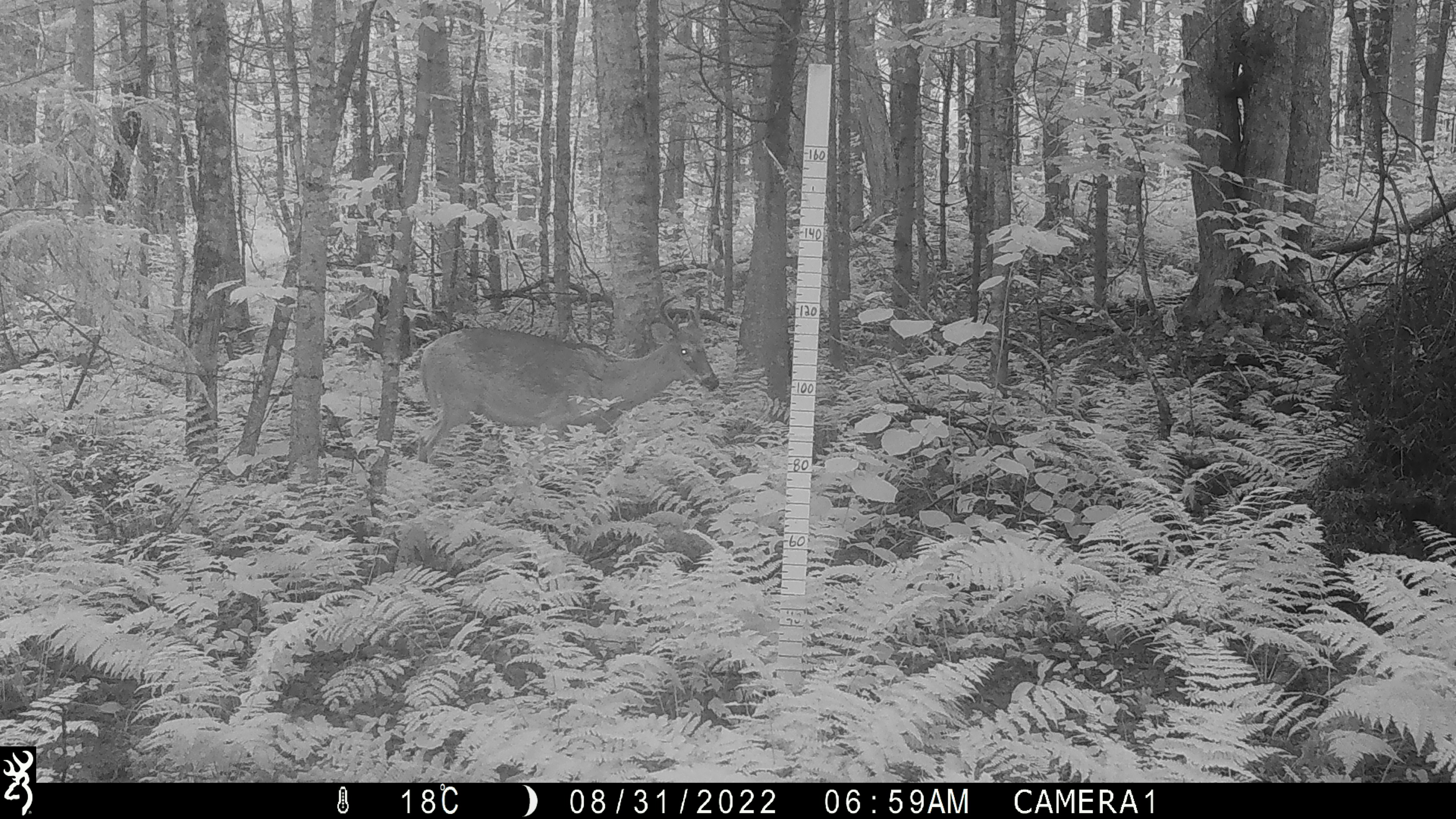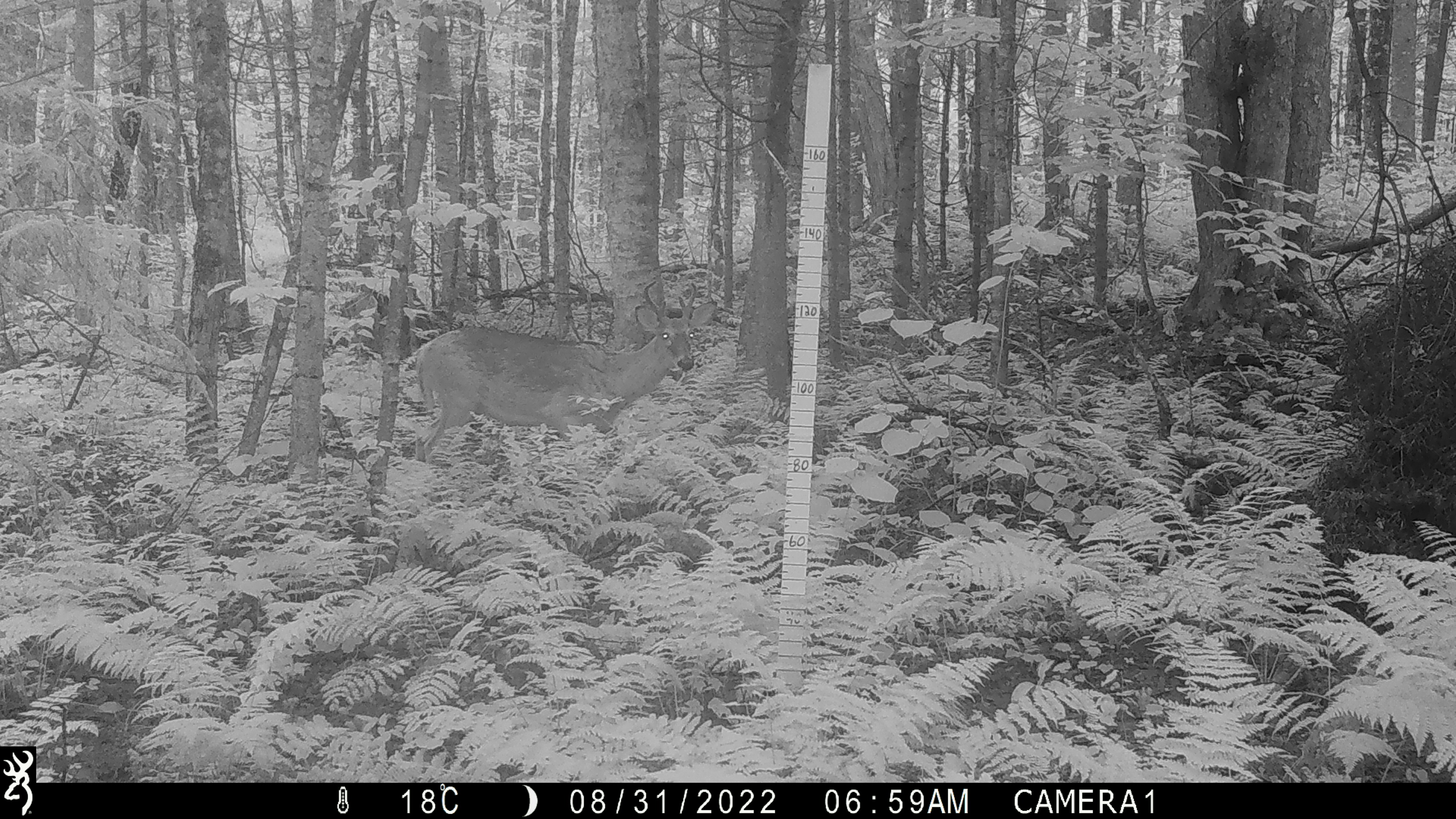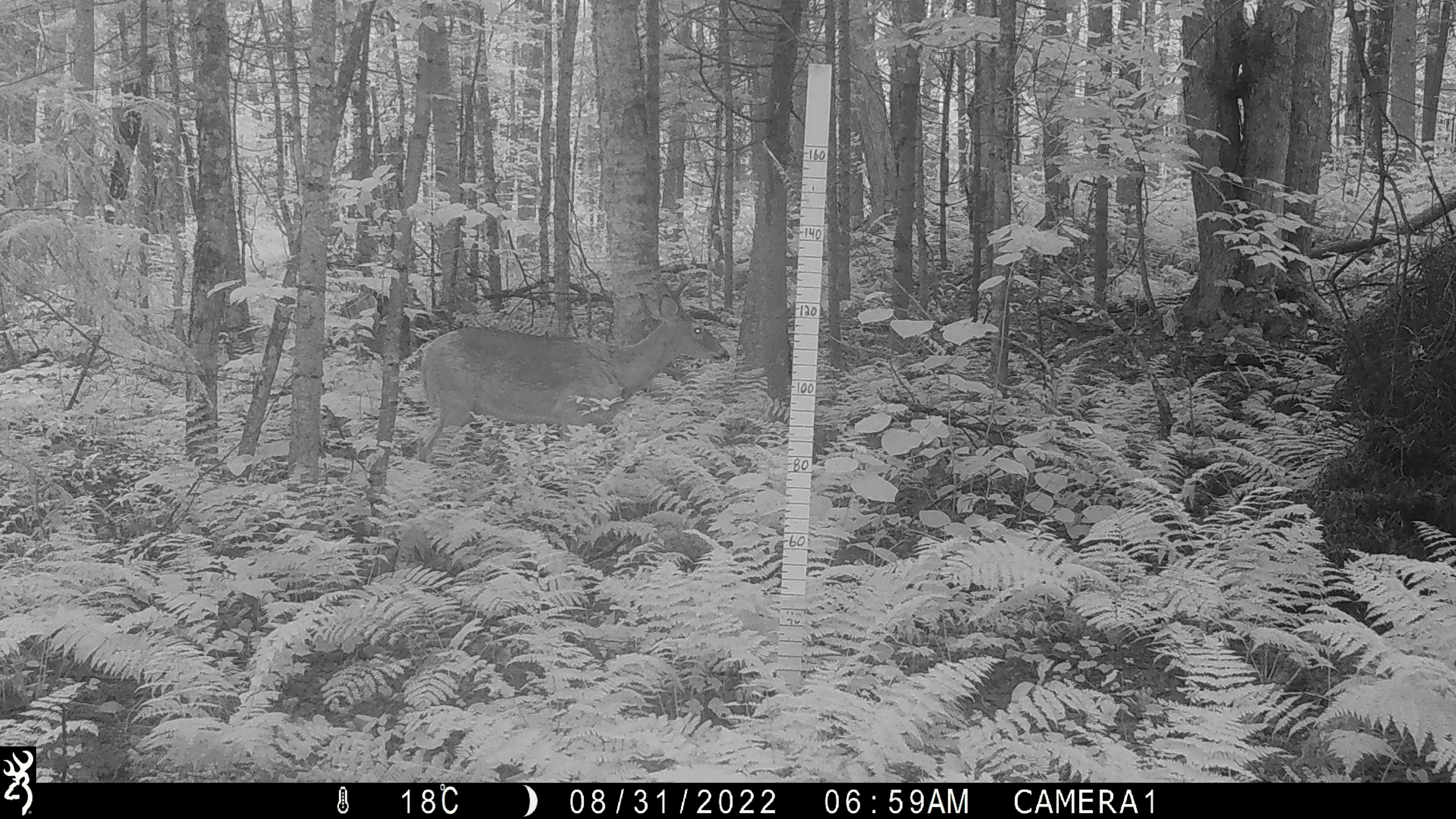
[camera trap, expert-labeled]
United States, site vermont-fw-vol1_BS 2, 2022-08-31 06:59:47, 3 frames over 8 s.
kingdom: Animalia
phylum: Chordata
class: Mammalia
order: Artiodactyla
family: Cervidae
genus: Odocoileus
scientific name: Odocoileus virginianus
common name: white-tailed deer